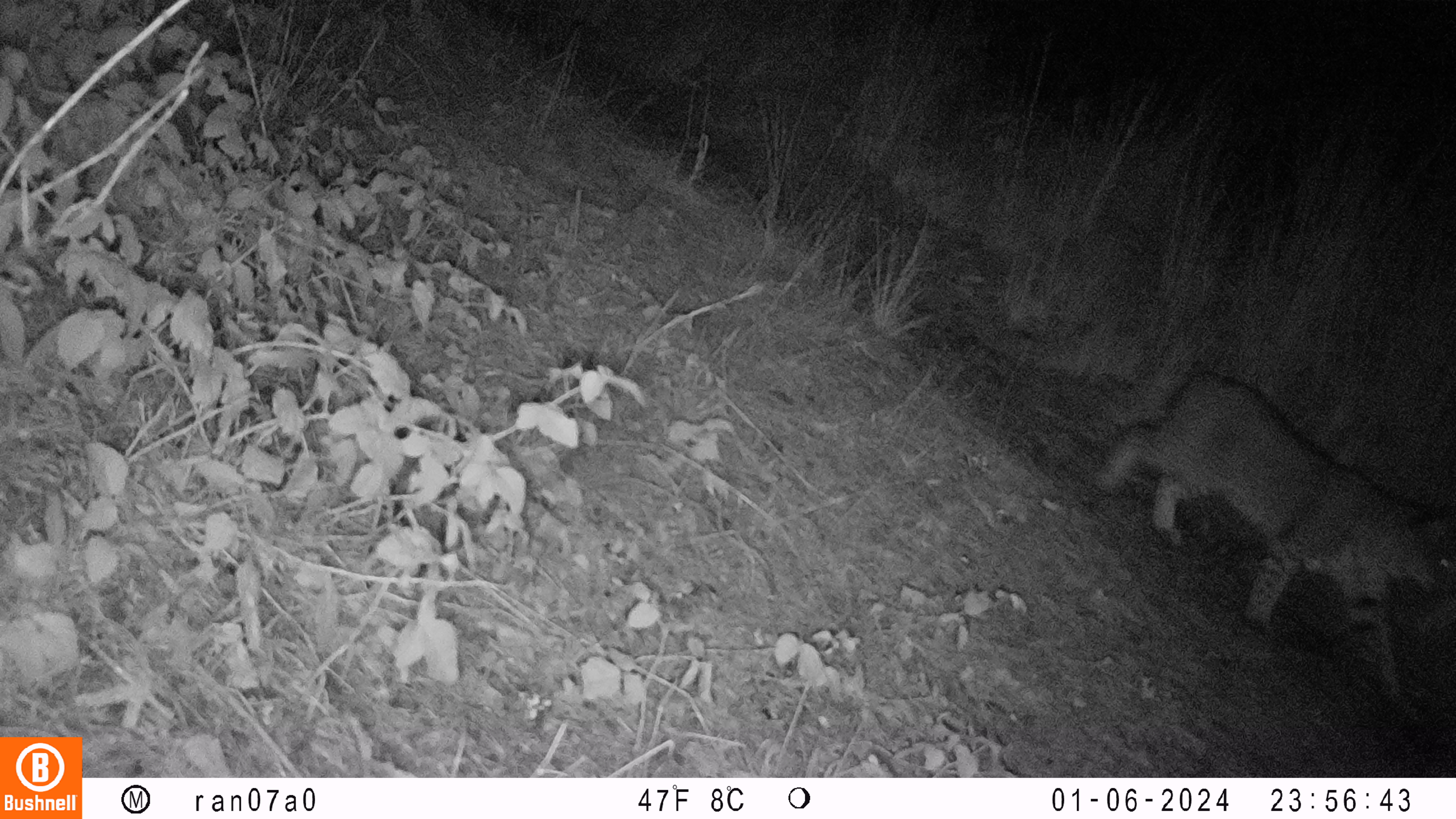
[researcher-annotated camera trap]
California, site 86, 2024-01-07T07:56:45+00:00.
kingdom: Animalia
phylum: Chordata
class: Mammalia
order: Carnivora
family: Felidae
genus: Lynx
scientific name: Lynx rufus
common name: bobcat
Bobcat (Lynx rufus).